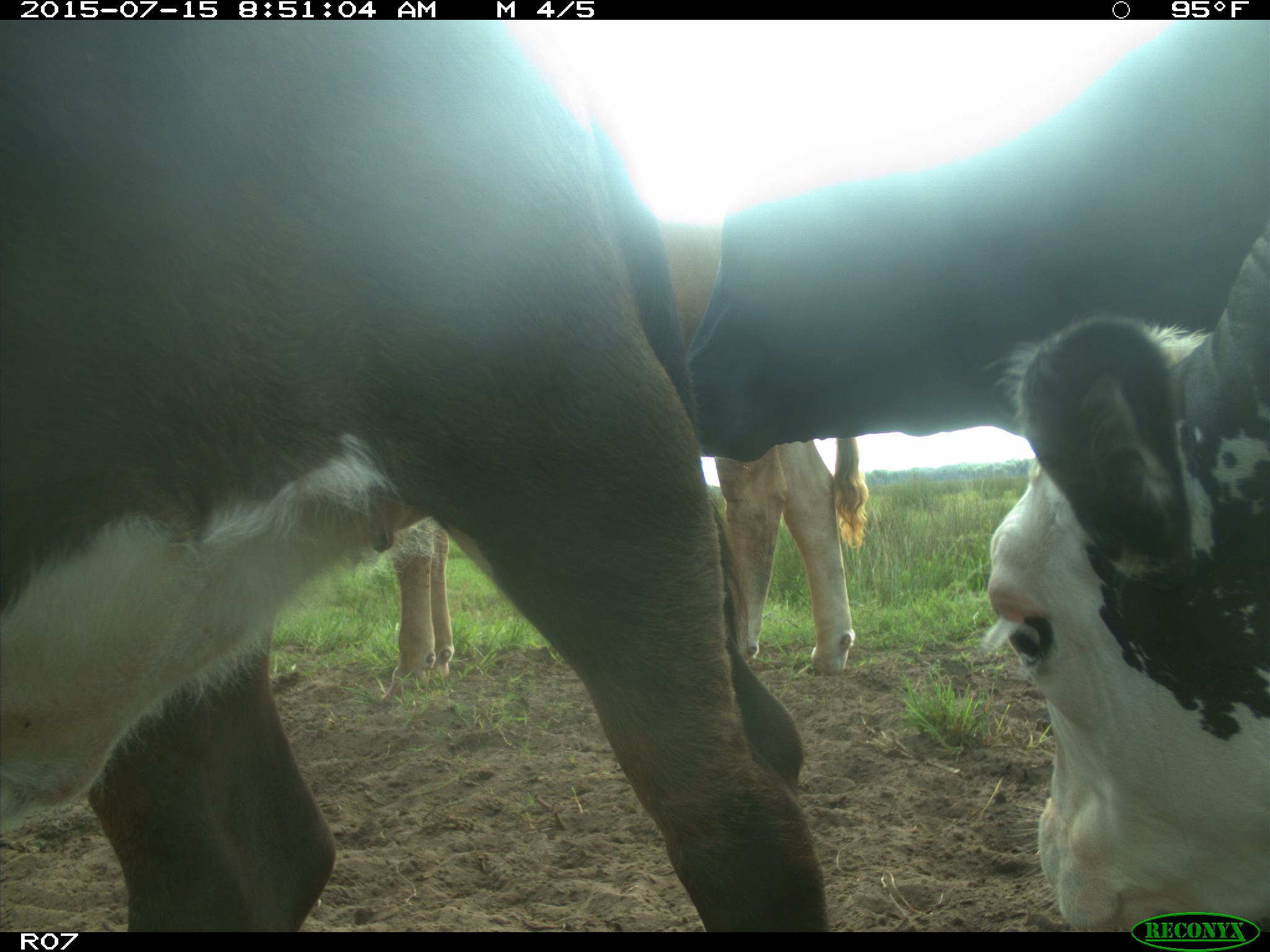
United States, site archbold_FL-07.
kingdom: Animalia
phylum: Chordata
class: Mammalia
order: Artiodactyla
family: Bovidae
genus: Bos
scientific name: Bos taurus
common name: domestic cow